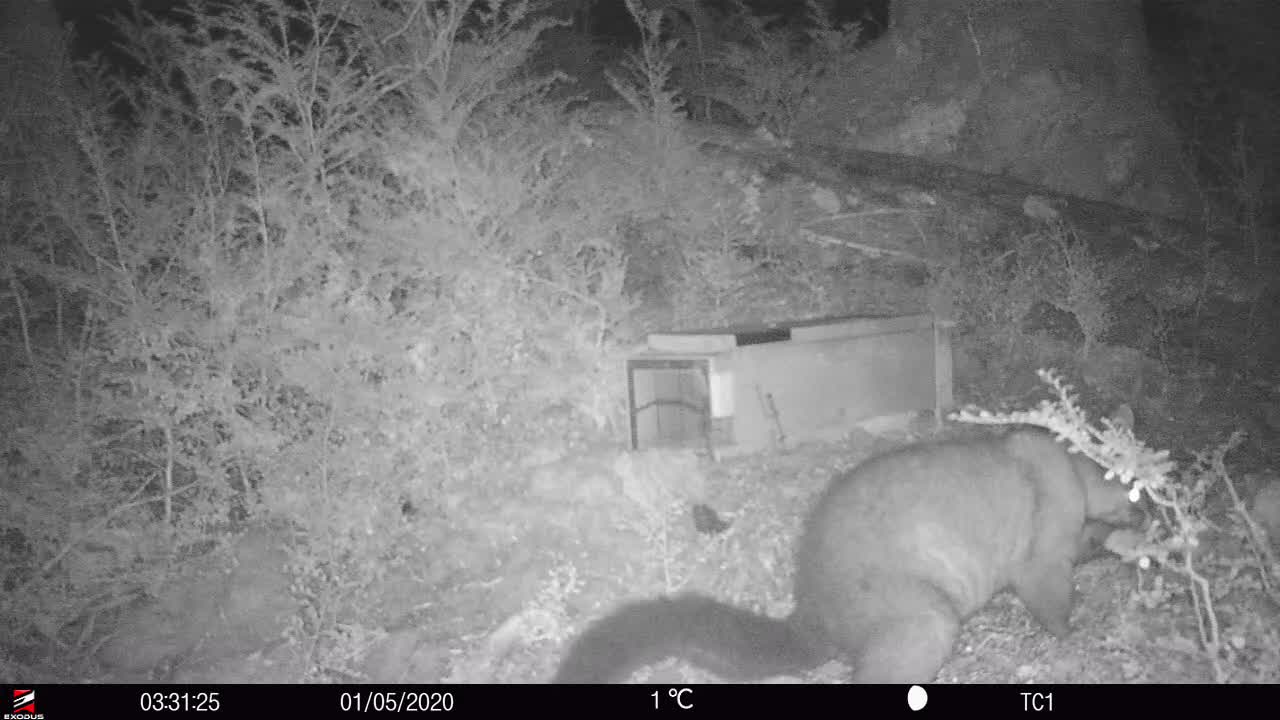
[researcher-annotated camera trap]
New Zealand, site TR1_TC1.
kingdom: Animalia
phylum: Chordata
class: Mammalia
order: Diprotodontia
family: Phalangeridae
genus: Trichosurus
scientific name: Trichosurus vulpecula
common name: common brushtail possum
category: possum